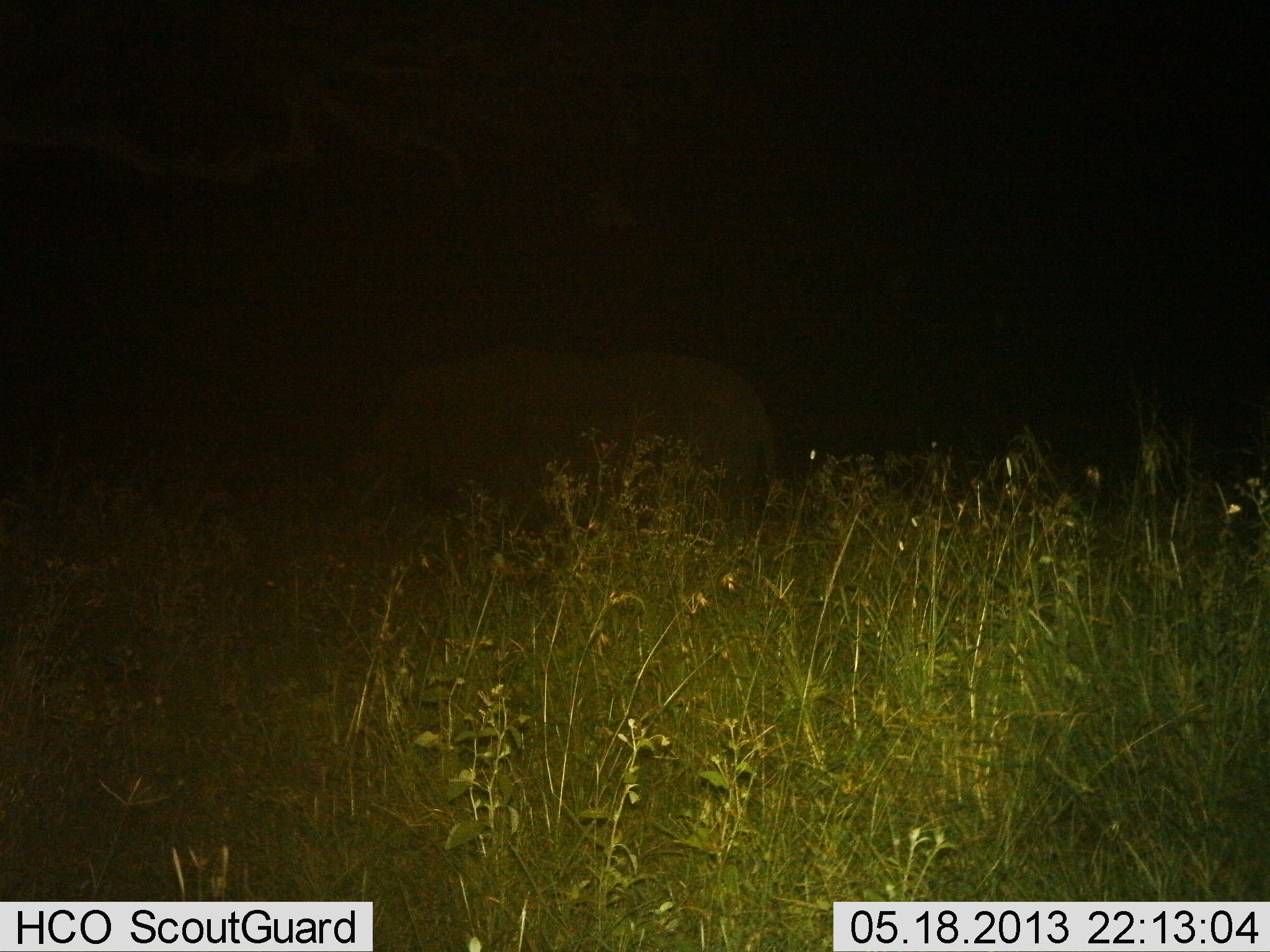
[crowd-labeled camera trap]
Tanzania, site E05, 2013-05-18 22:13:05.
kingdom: Animalia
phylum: Chordata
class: Mammalia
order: Proboscidea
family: Elephantidae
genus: Loxodonta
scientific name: Loxodonta africana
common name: african bush elephant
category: elephant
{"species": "elephant (african bush elephant) (Loxodonta africana)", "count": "1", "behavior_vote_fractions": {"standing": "67%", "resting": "0%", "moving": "22%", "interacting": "0%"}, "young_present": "0%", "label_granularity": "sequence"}